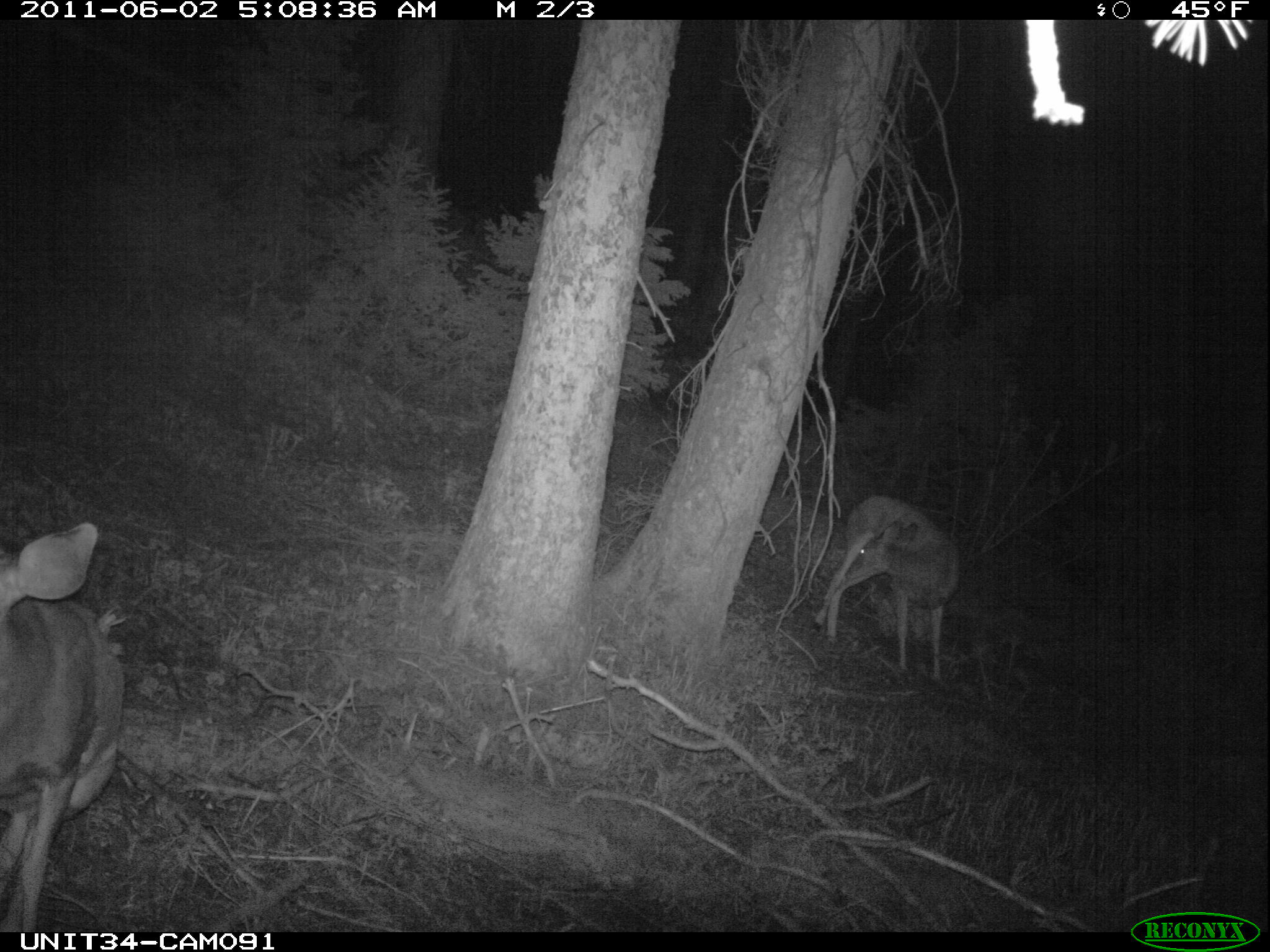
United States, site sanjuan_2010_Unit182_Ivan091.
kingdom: Animalia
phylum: Chordata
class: Mammalia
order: Artiodactyla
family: Cervidae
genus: Odocoileus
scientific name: Odocoileus hemionus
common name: mule deer